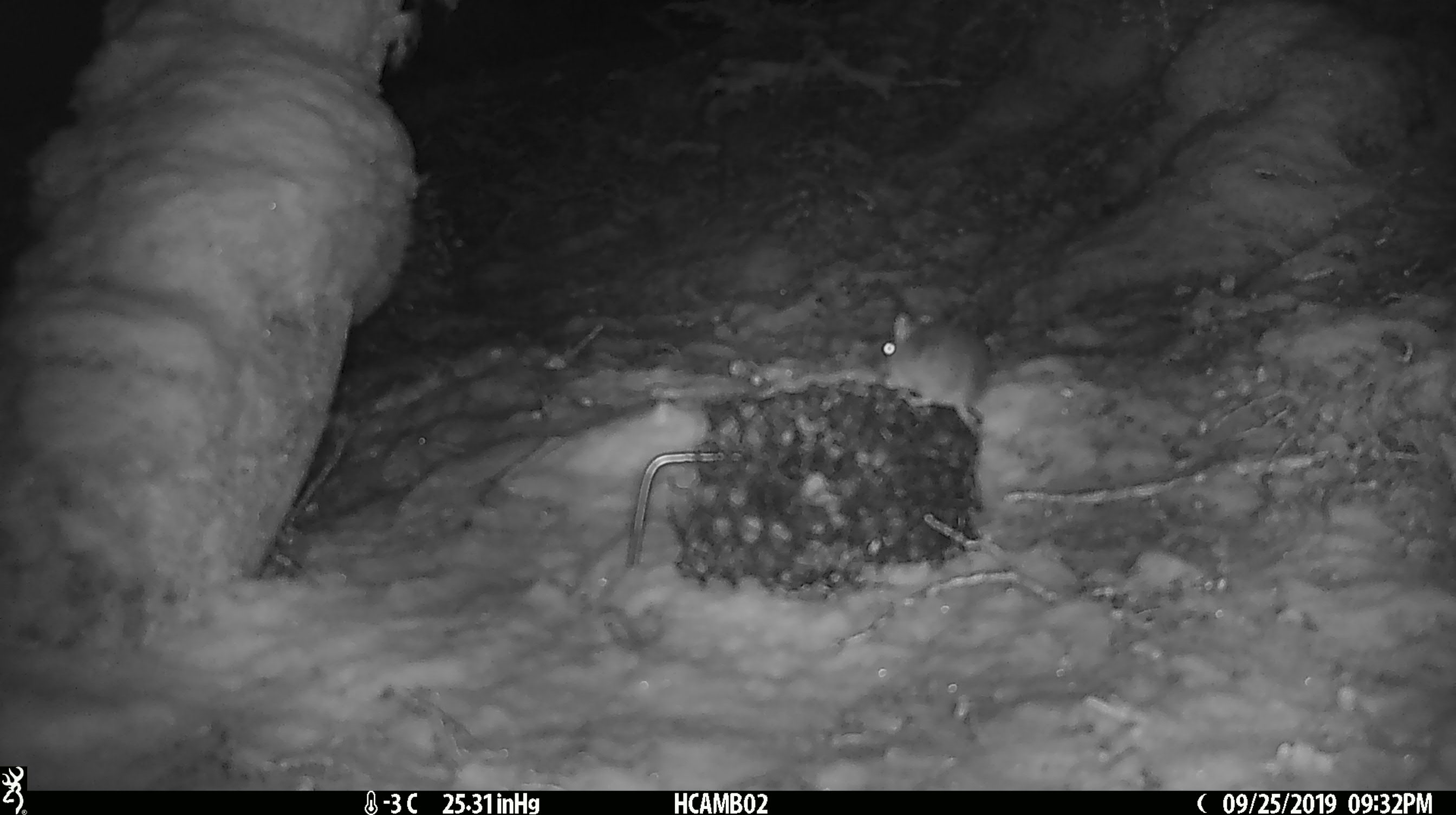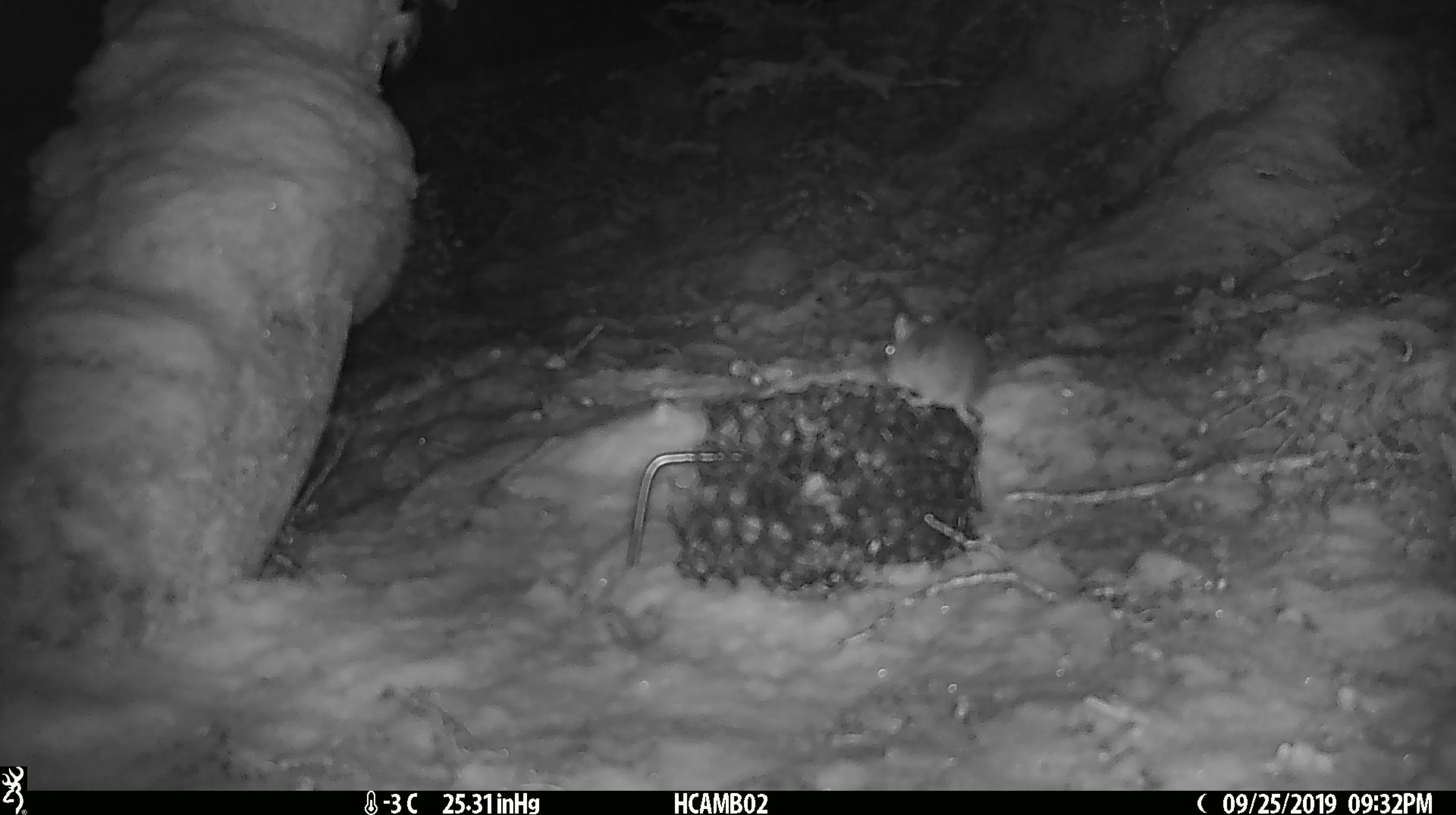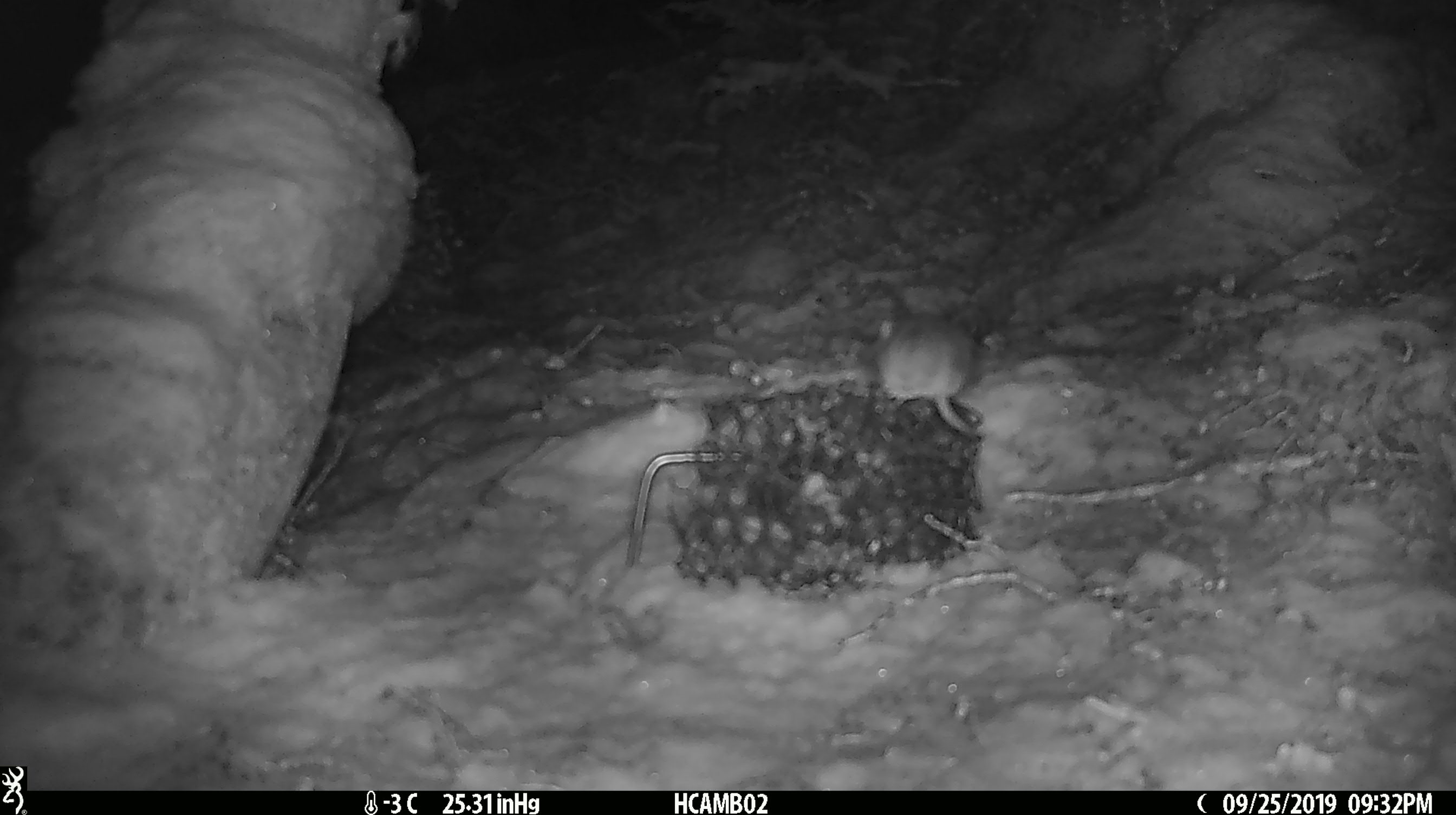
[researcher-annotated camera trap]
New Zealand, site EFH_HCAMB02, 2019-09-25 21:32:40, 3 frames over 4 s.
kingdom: Animalia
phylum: Chordata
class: Mammalia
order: Rodentia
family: Muridae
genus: Mus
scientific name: Mus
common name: mouse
Mouse (Mus).